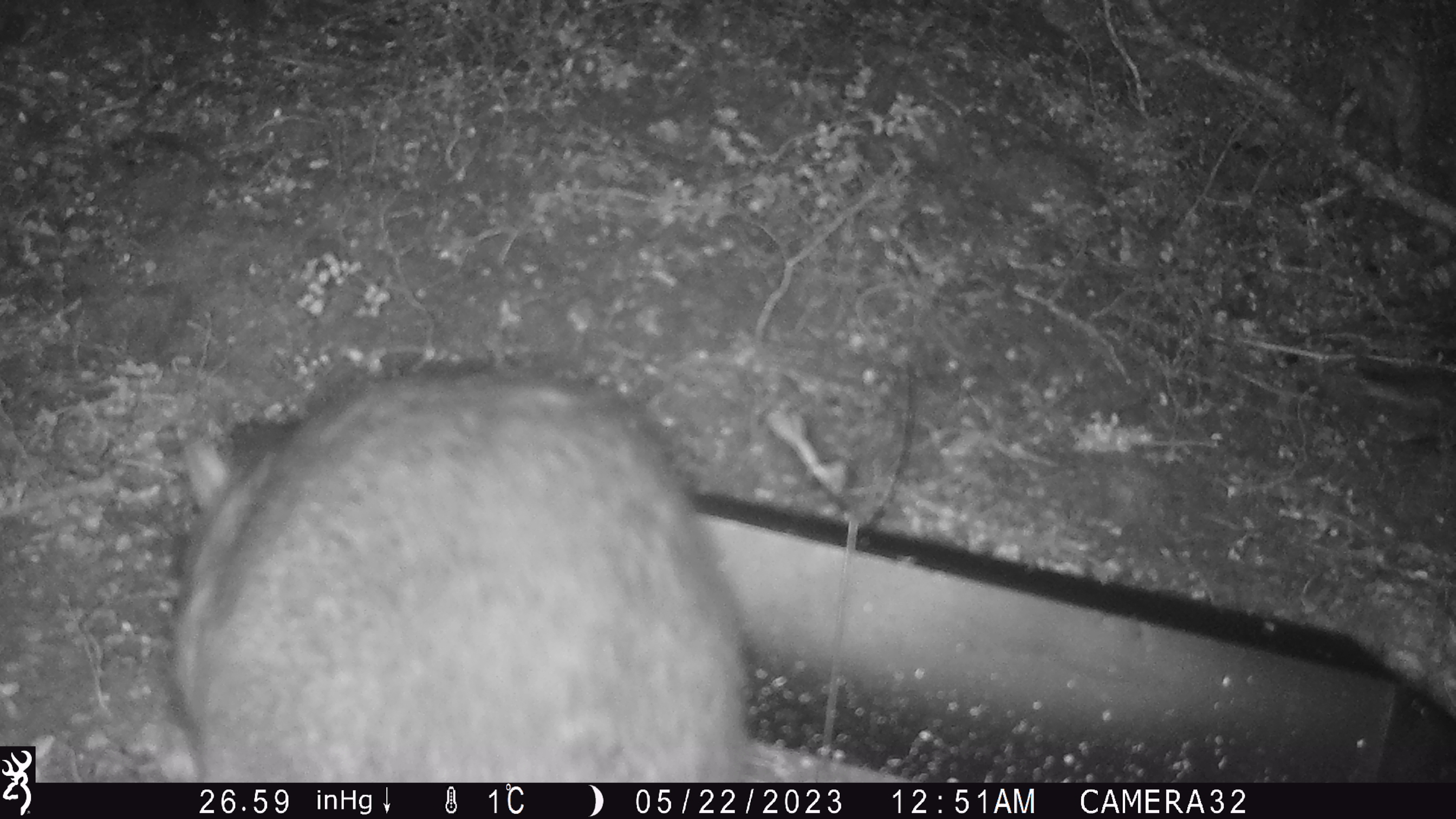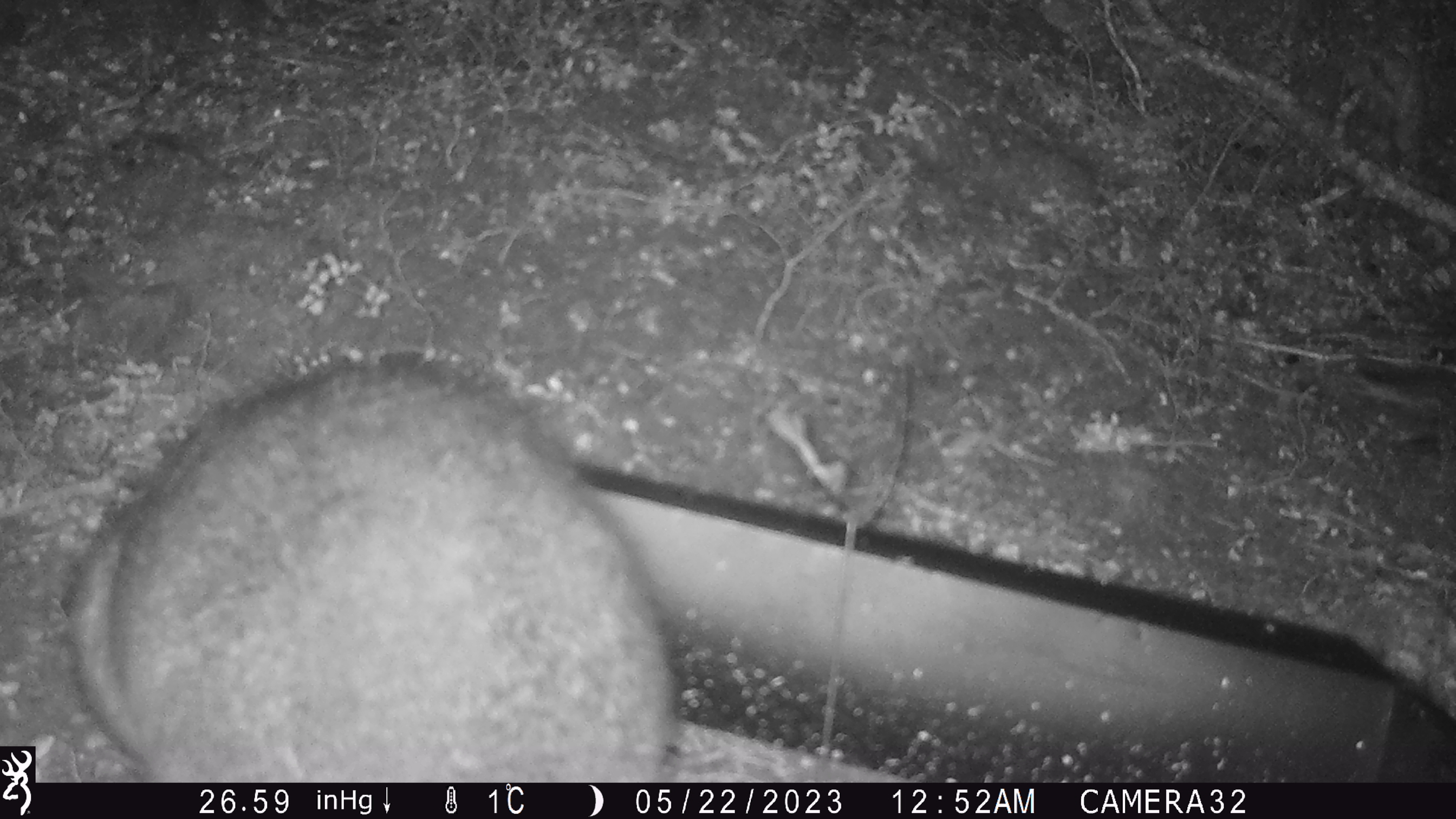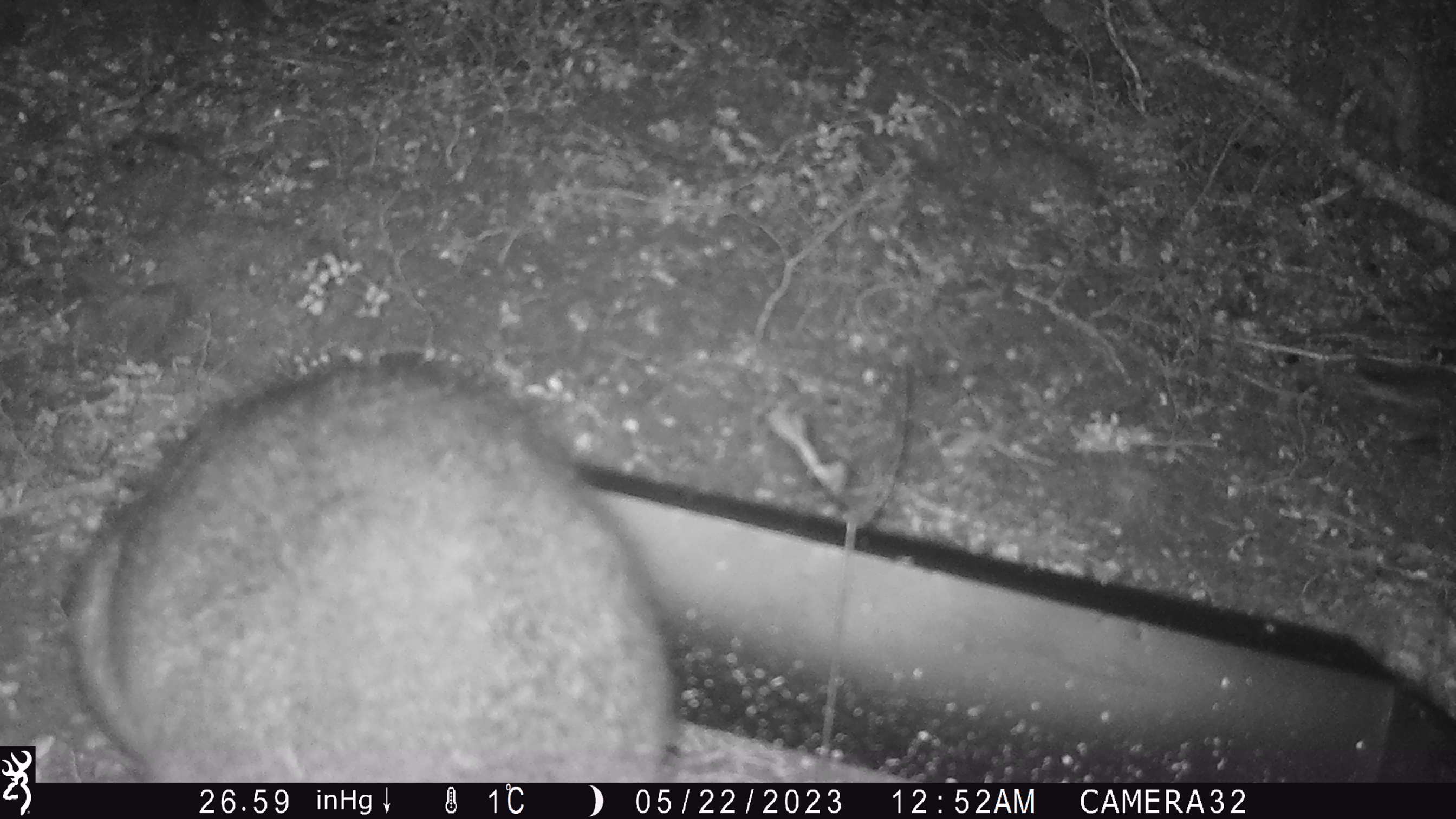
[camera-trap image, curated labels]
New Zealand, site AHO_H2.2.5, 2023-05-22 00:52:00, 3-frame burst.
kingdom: Animalia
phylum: Chordata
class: Mammalia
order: Carnivora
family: Mustelidae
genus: Mustela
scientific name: Mustela erminea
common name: stoat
Stoat (Mustela erminea).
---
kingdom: Animalia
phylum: Chordata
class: Mammalia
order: Diprotodontia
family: Phalangeridae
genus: Trichosurus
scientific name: Trichosurus vulpecula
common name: common brushtail possum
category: possum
Possum (common brushtail possum) (Trichosurus vulpecula).